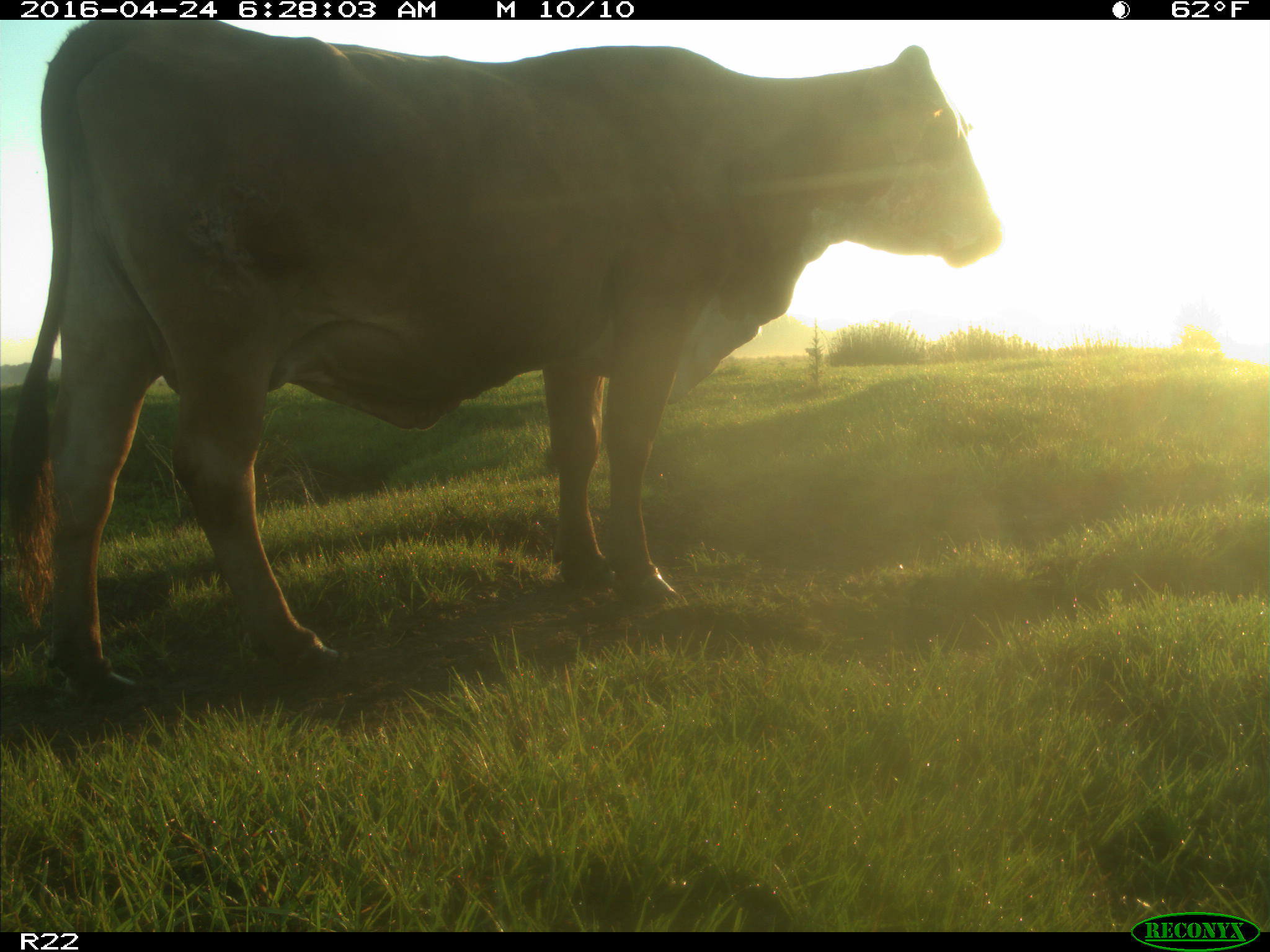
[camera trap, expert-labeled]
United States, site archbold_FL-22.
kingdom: Animalia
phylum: Chordata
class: Mammalia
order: Artiodactyla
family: Bovidae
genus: Bos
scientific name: Bos taurus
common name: domestic cow